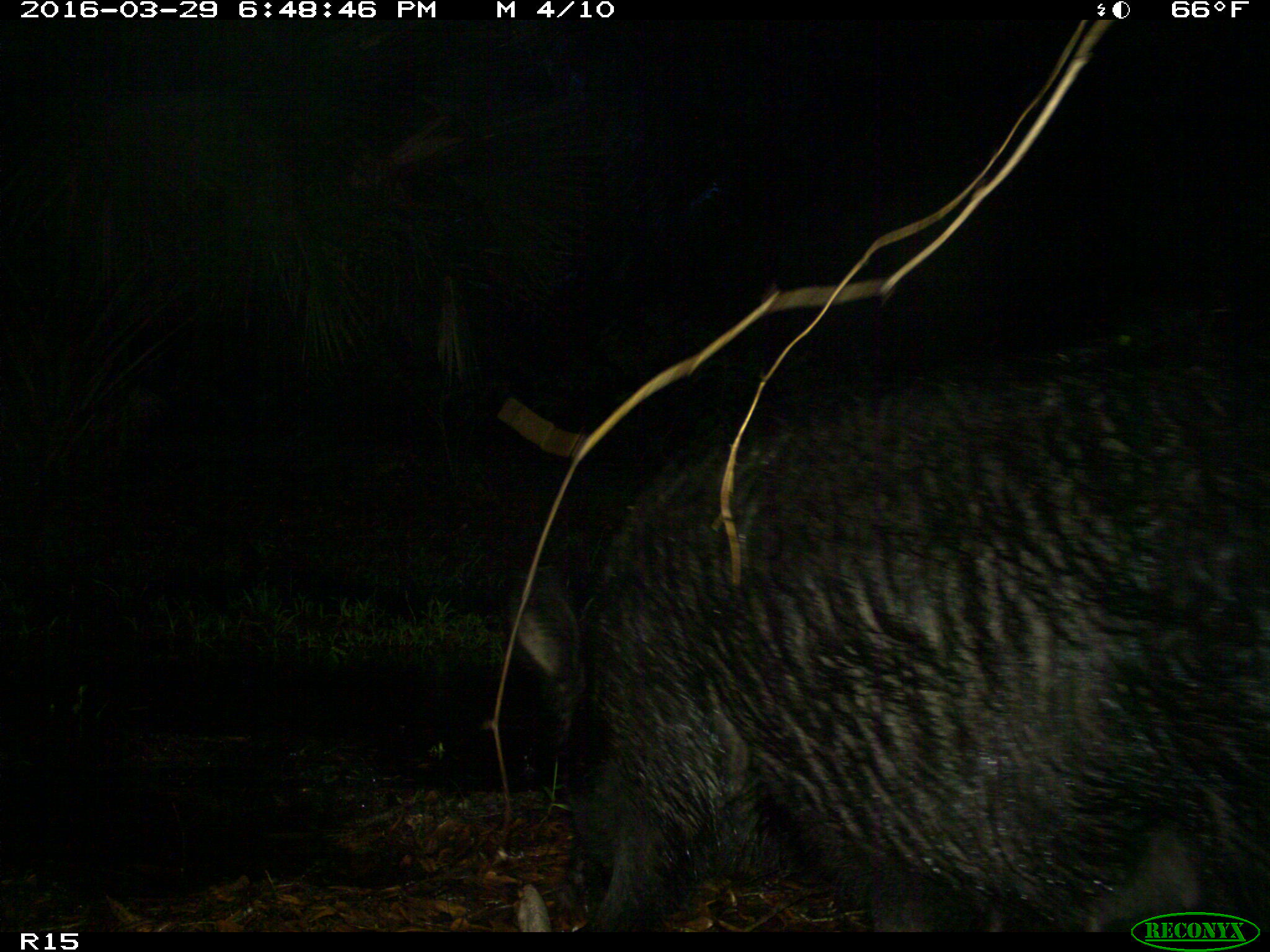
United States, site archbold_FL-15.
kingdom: Animalia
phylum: Chordata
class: Mammalia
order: Artiodactyla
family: Suidae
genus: Sus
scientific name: Sus scrofa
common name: wild boar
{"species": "Sus scrofa (wild boar)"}